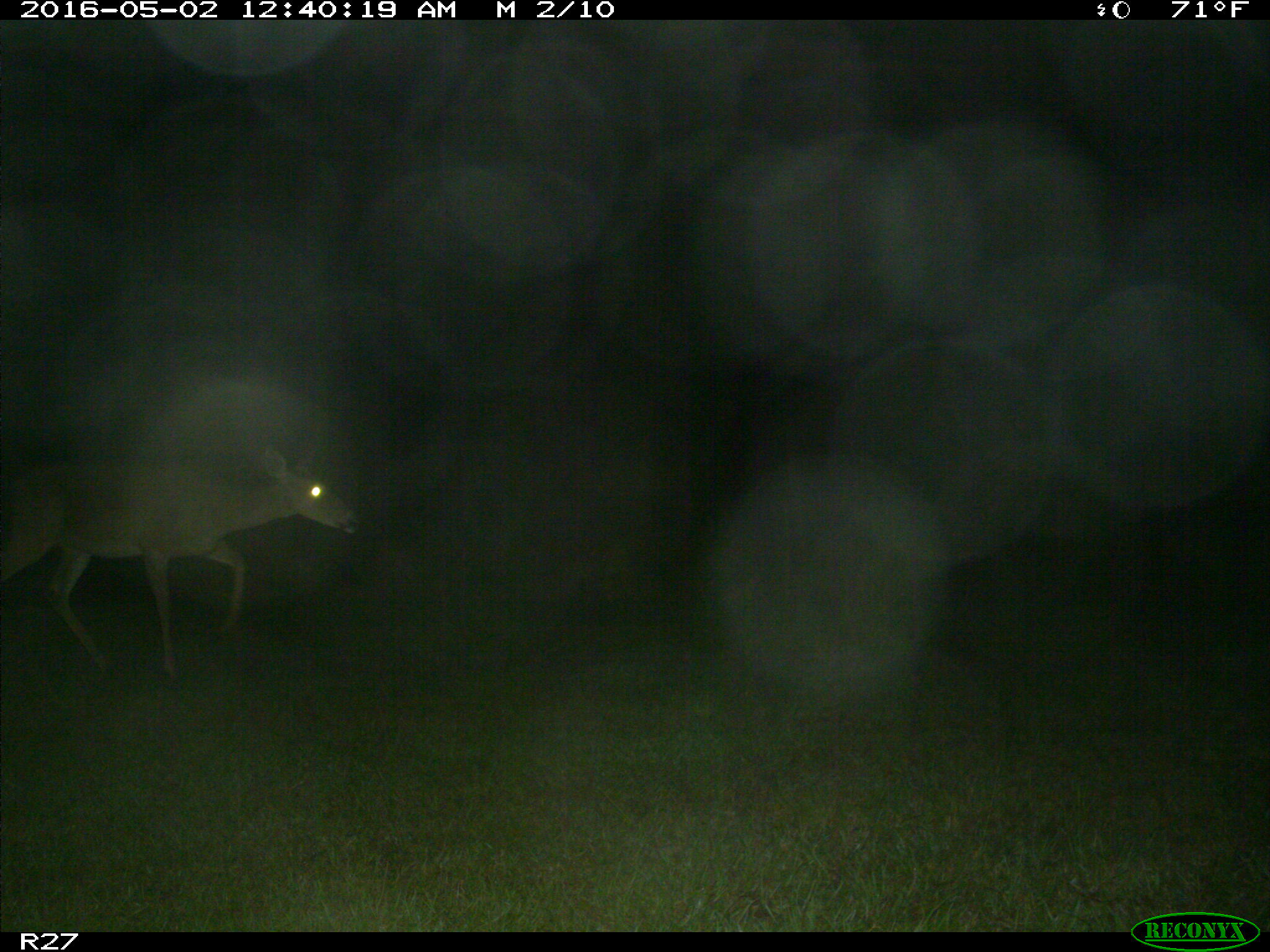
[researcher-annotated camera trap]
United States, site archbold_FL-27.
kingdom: Animalia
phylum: Chordata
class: Mammalia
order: Artiodactyla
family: Cervidae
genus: Odocoileus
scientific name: Odocoileus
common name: deer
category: unidentified deer